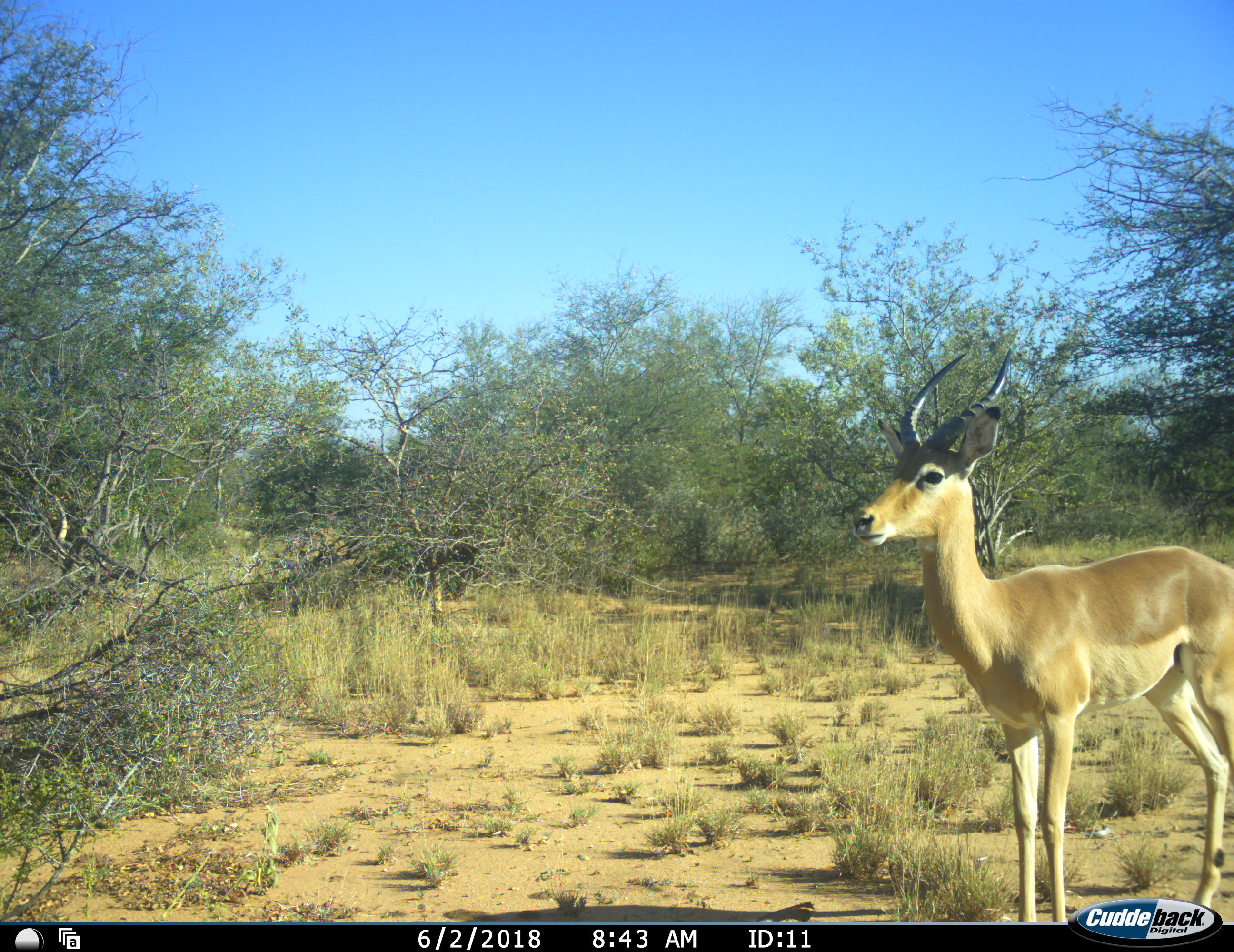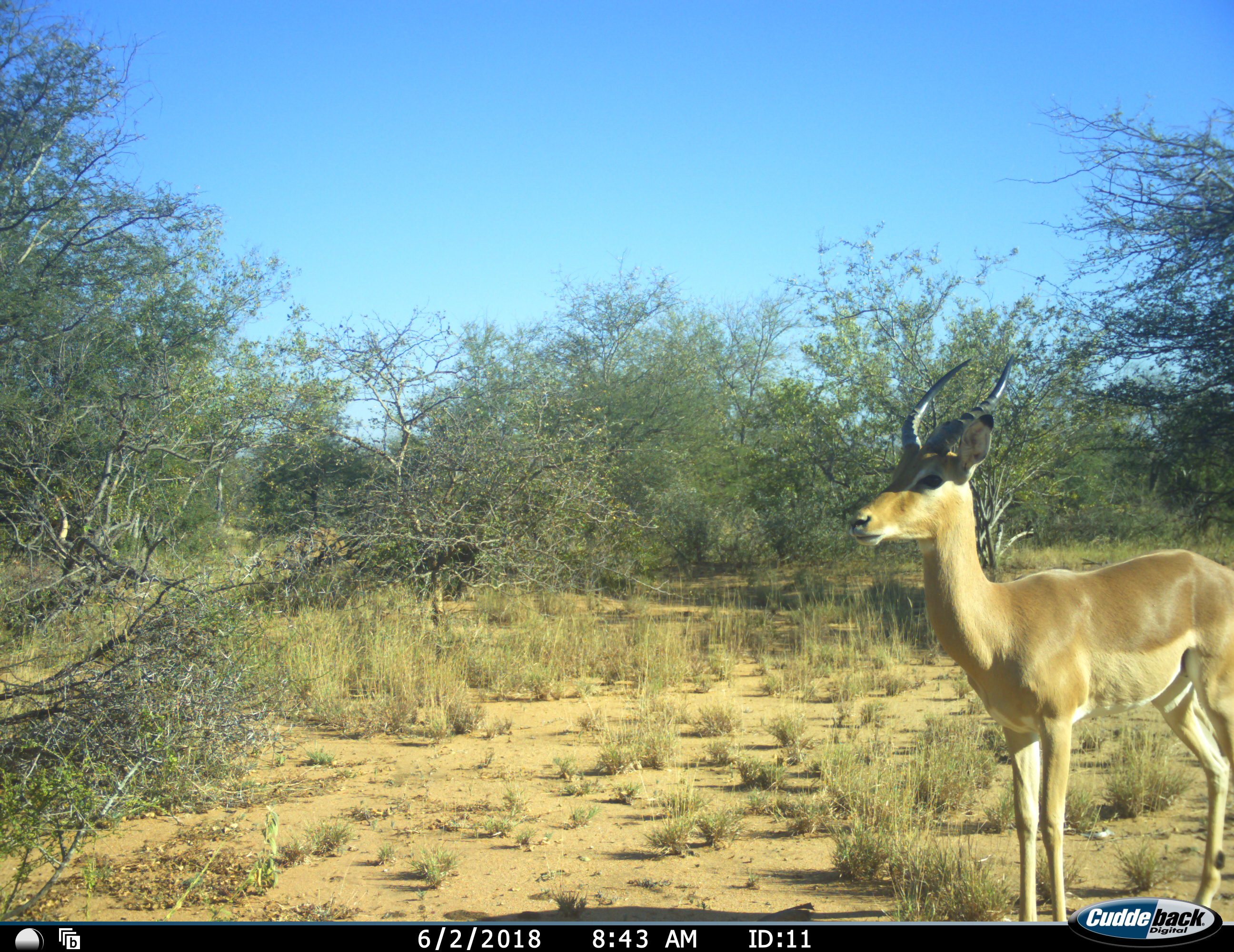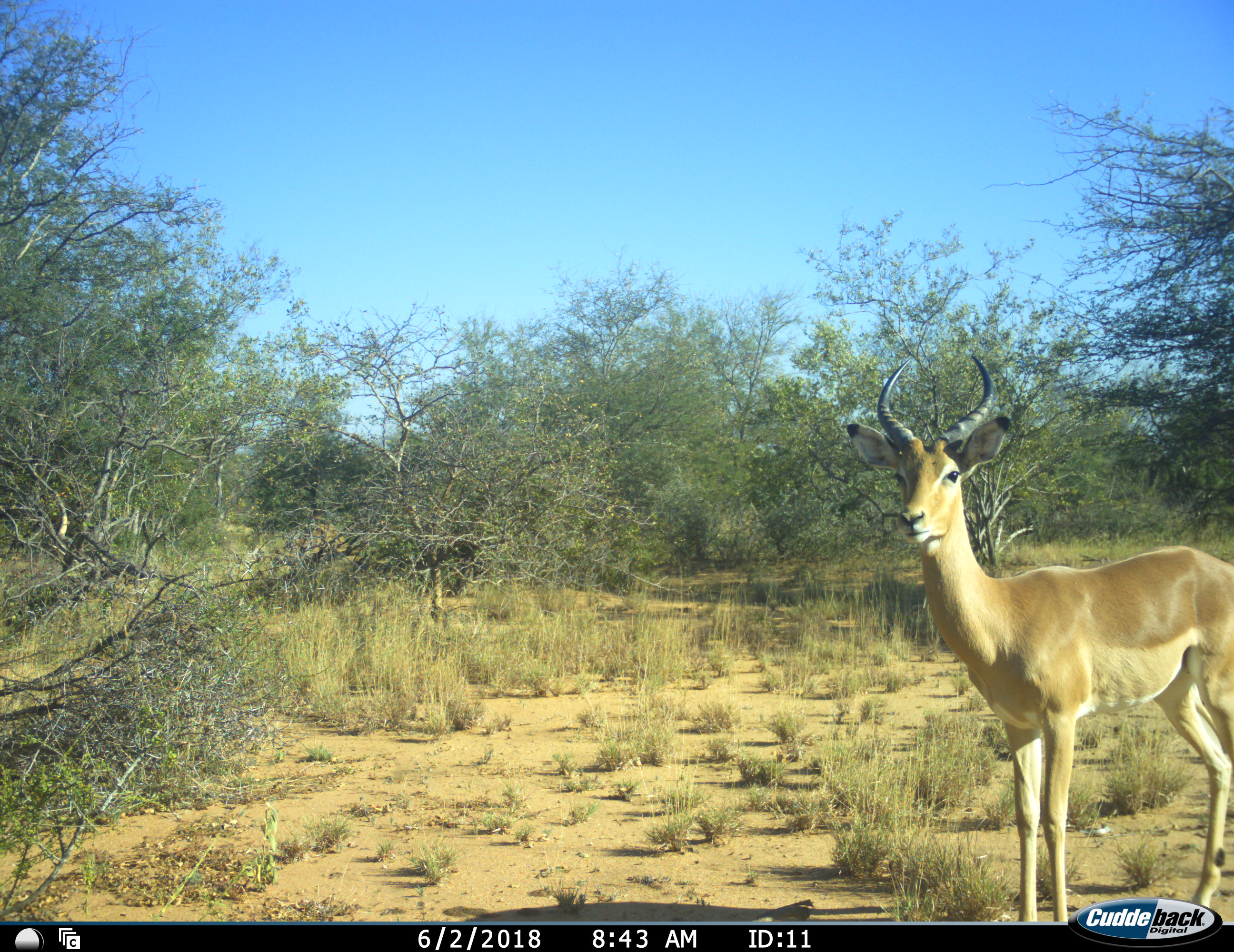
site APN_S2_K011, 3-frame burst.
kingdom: Animalia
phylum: Chordata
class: Mammalia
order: Artiodactyla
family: Bovidae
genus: Aepyceros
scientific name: Aepyceros melampus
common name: impala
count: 1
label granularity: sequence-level